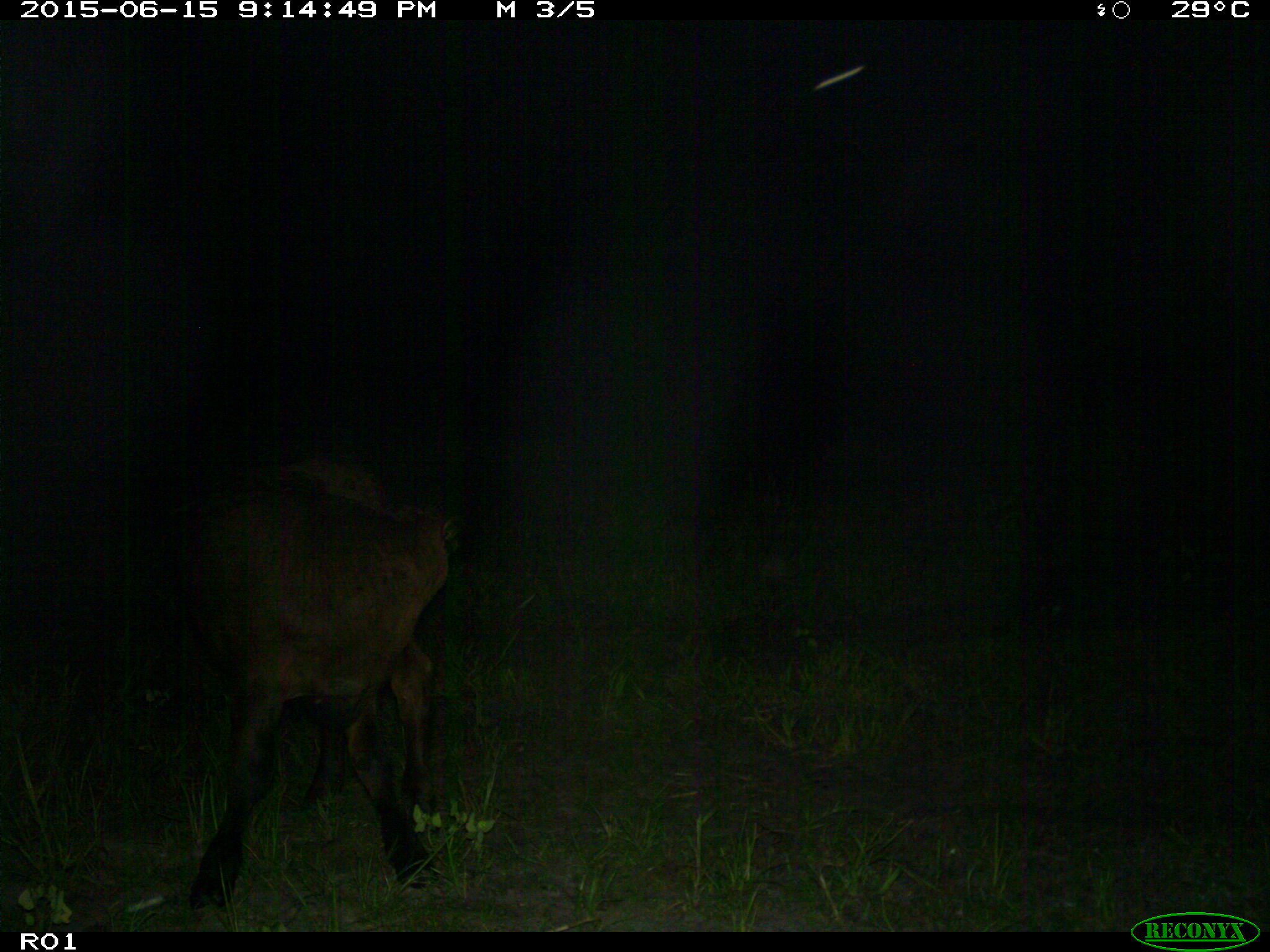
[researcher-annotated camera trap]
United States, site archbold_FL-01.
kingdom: Animalia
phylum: Chordata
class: Mammalia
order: Artiodactyla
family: Bovidae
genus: Bos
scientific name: Bos taurus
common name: domestic cow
Bos taurus (domestic cow).